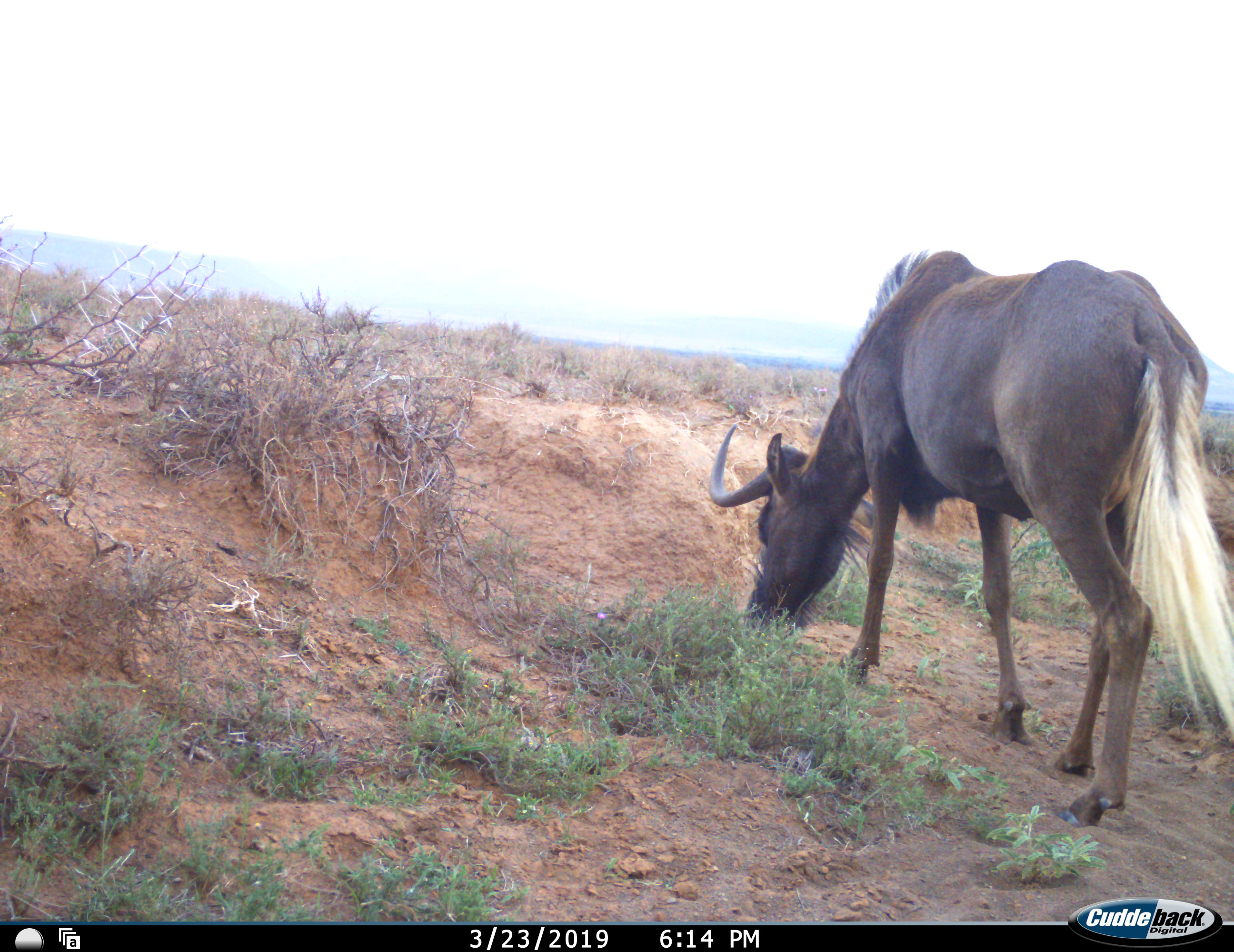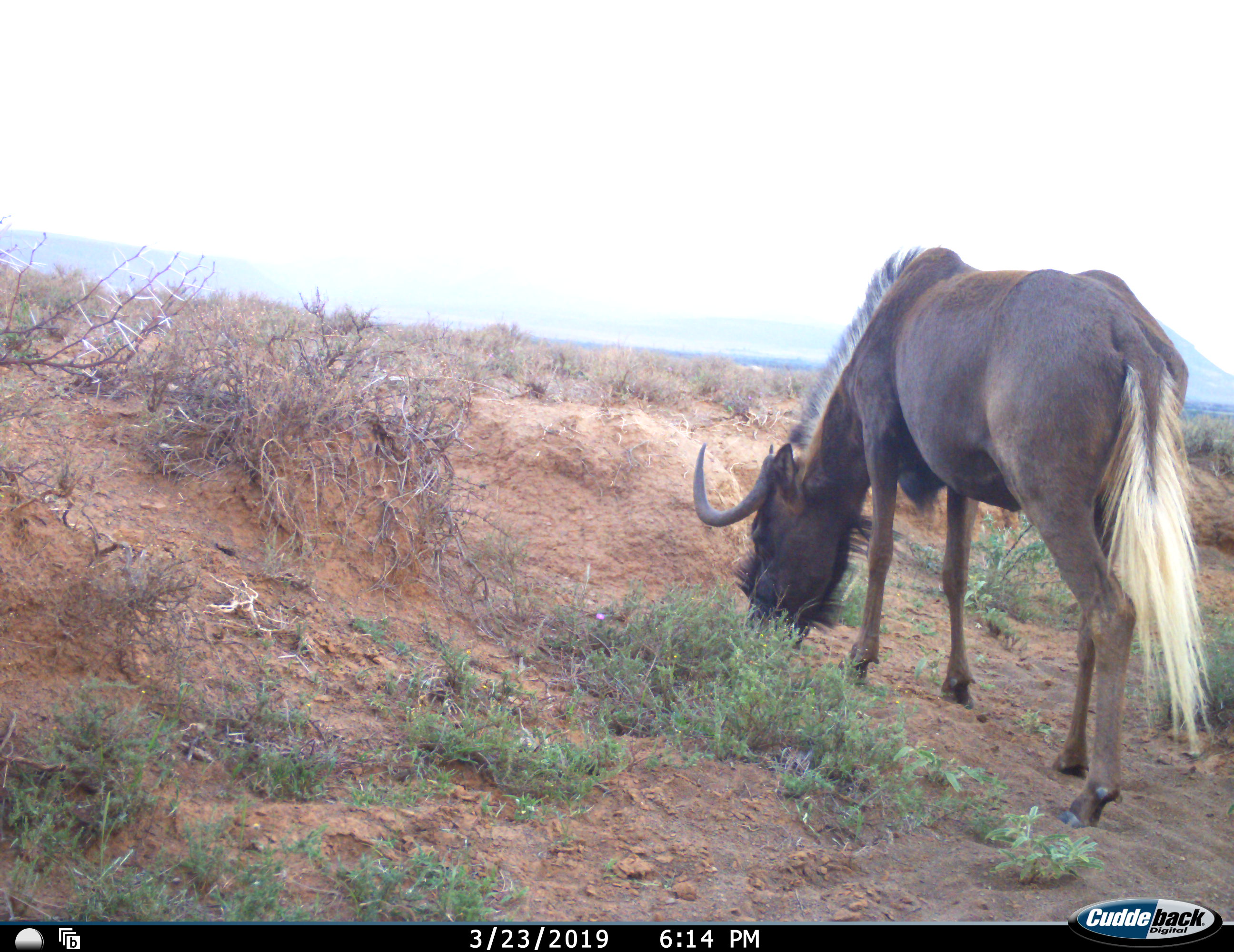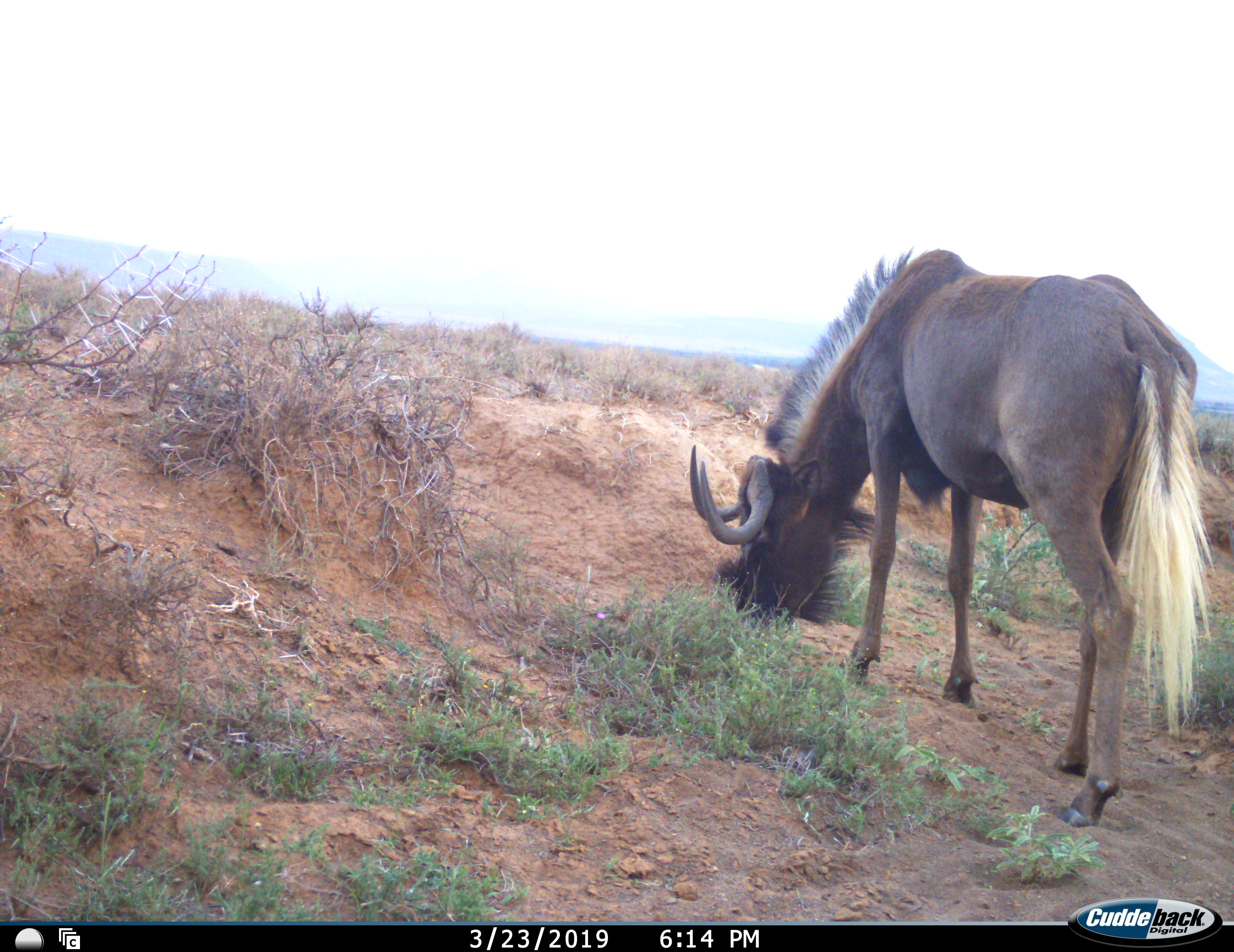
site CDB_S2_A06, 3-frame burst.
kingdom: Animalia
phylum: Chordata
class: Mammalia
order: Artiodactyla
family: Bovidae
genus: Connochaetes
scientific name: Connochaetes gnou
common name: black wildebeest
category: wildebeestblack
Wildebeestblack (black wildebeest) (Connochaetes gnou), count 1. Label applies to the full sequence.